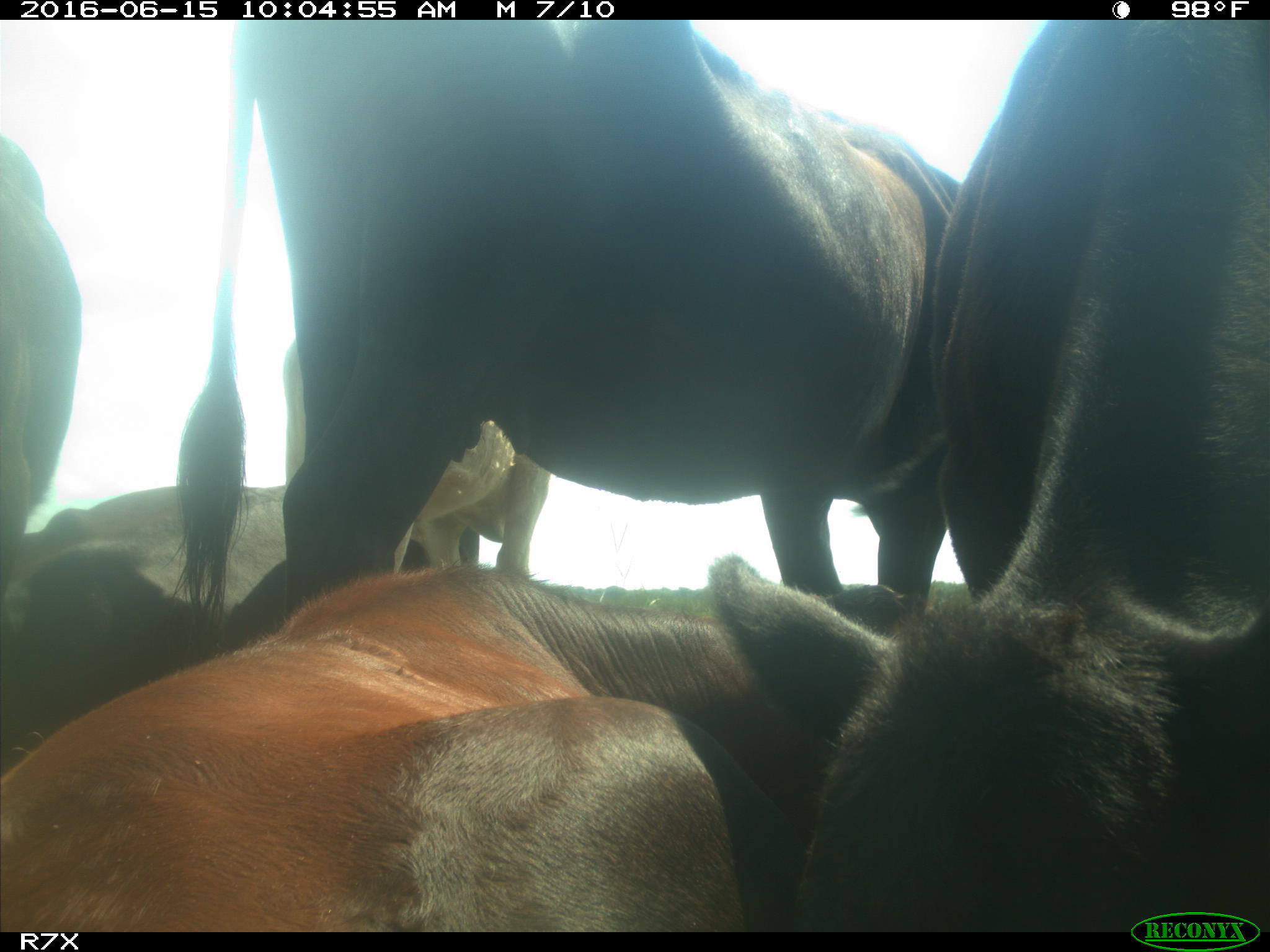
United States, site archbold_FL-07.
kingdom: Animalia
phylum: Chordata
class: Mammalia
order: Artiodactyla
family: Bovidae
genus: Bos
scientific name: Bos taurus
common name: domestic cow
Bos taurus (domestic cow).